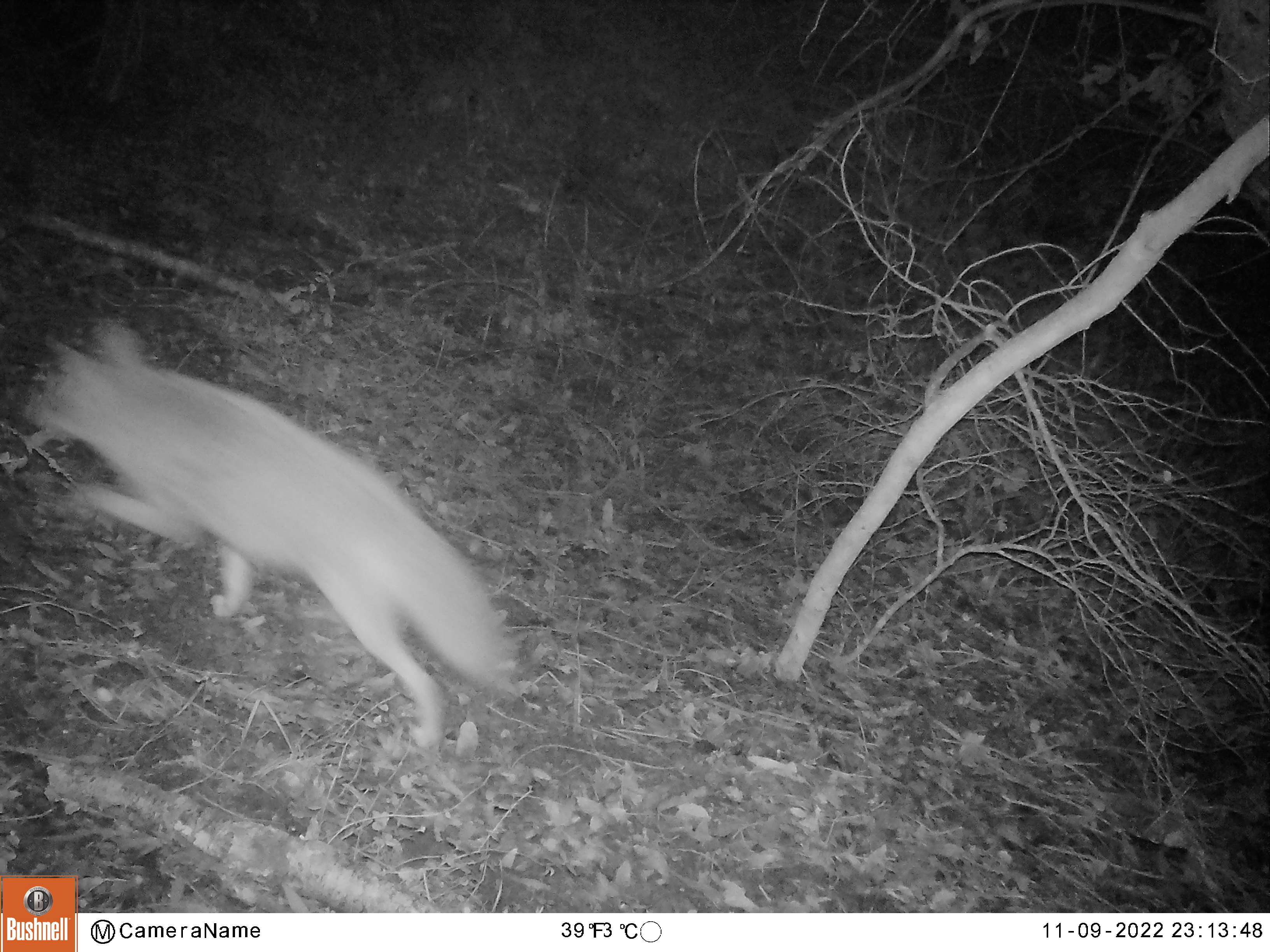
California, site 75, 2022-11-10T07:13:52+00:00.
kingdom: Animalia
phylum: Chordata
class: Mammalia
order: Carnivora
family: Canidae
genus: Canis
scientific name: Canis latrans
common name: coyote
Coyote (Canis latrans).